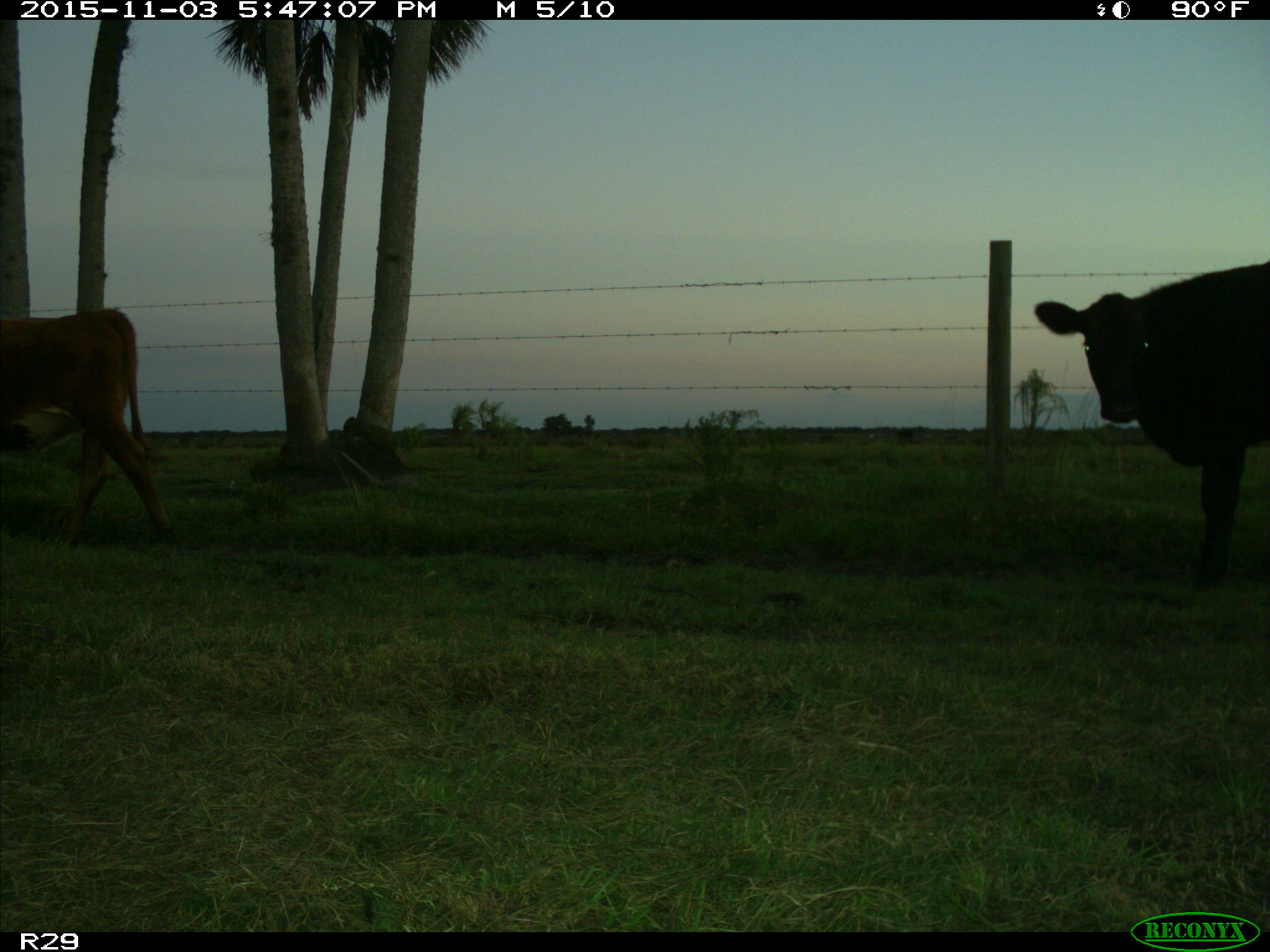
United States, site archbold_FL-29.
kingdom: Animalia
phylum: Chordata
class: Mammalia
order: Artiodactyla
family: Bovidae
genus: Bos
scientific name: Bos taurus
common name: domestic cow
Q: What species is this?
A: Bos taurus (domestic cow).